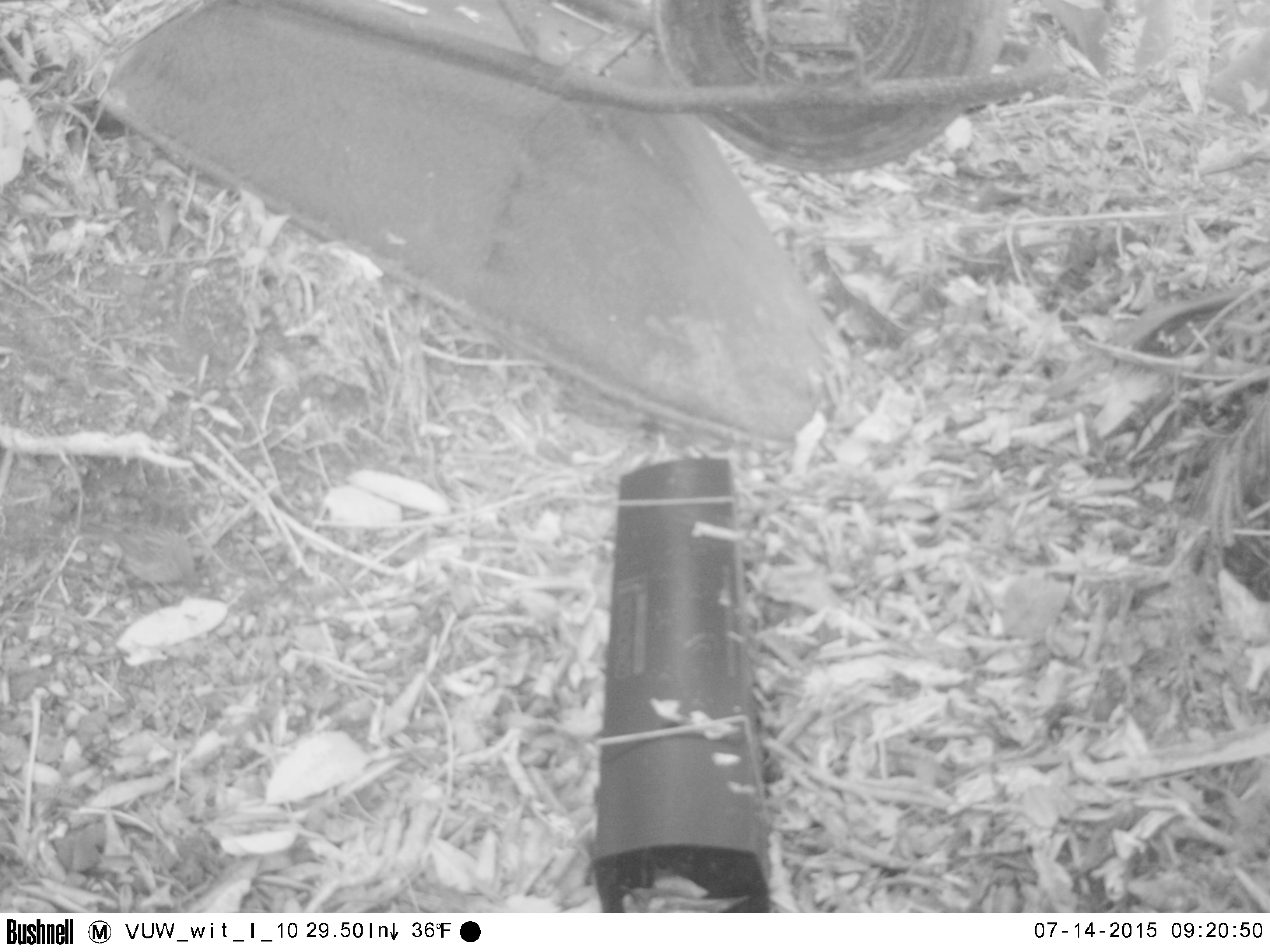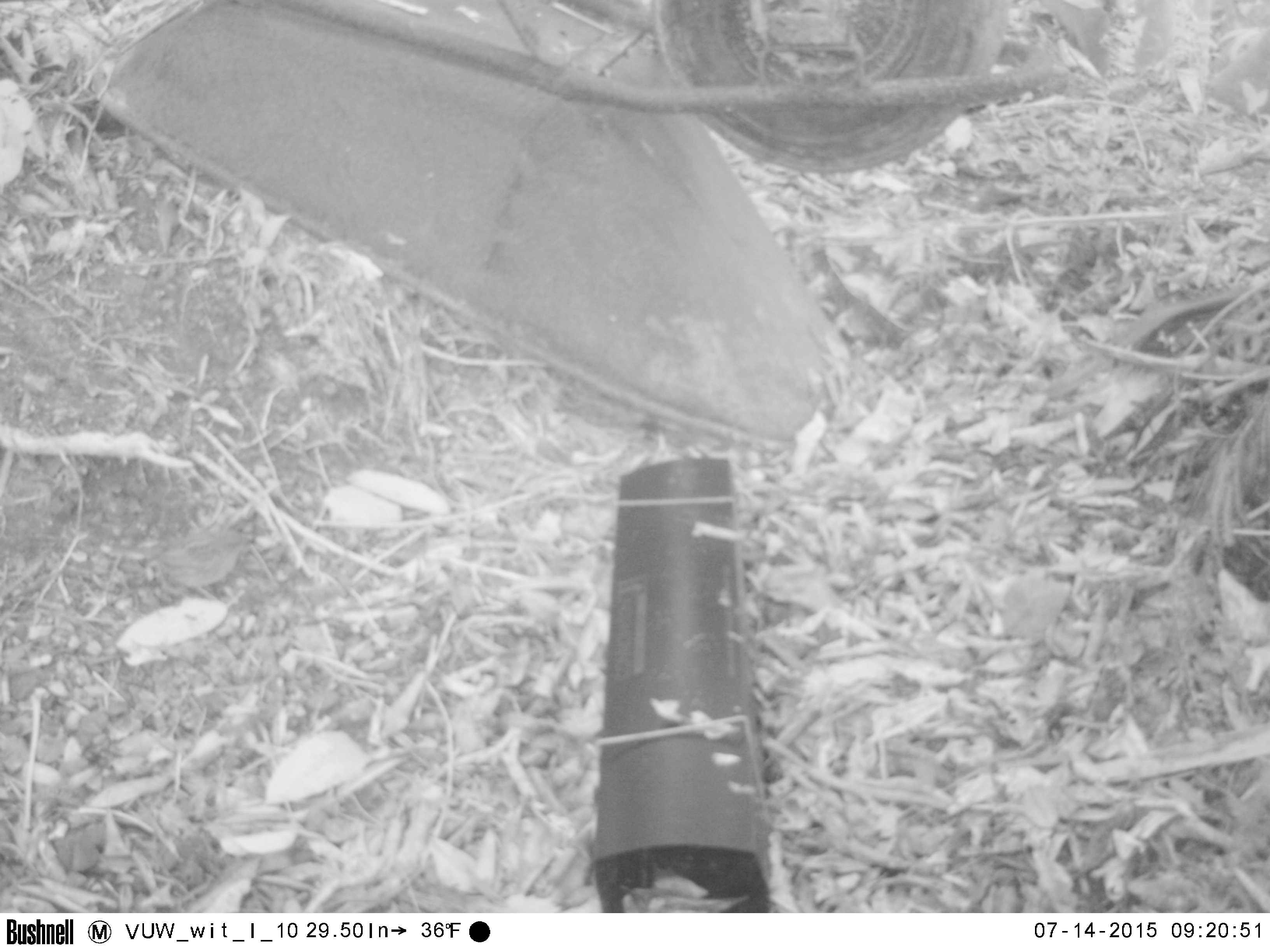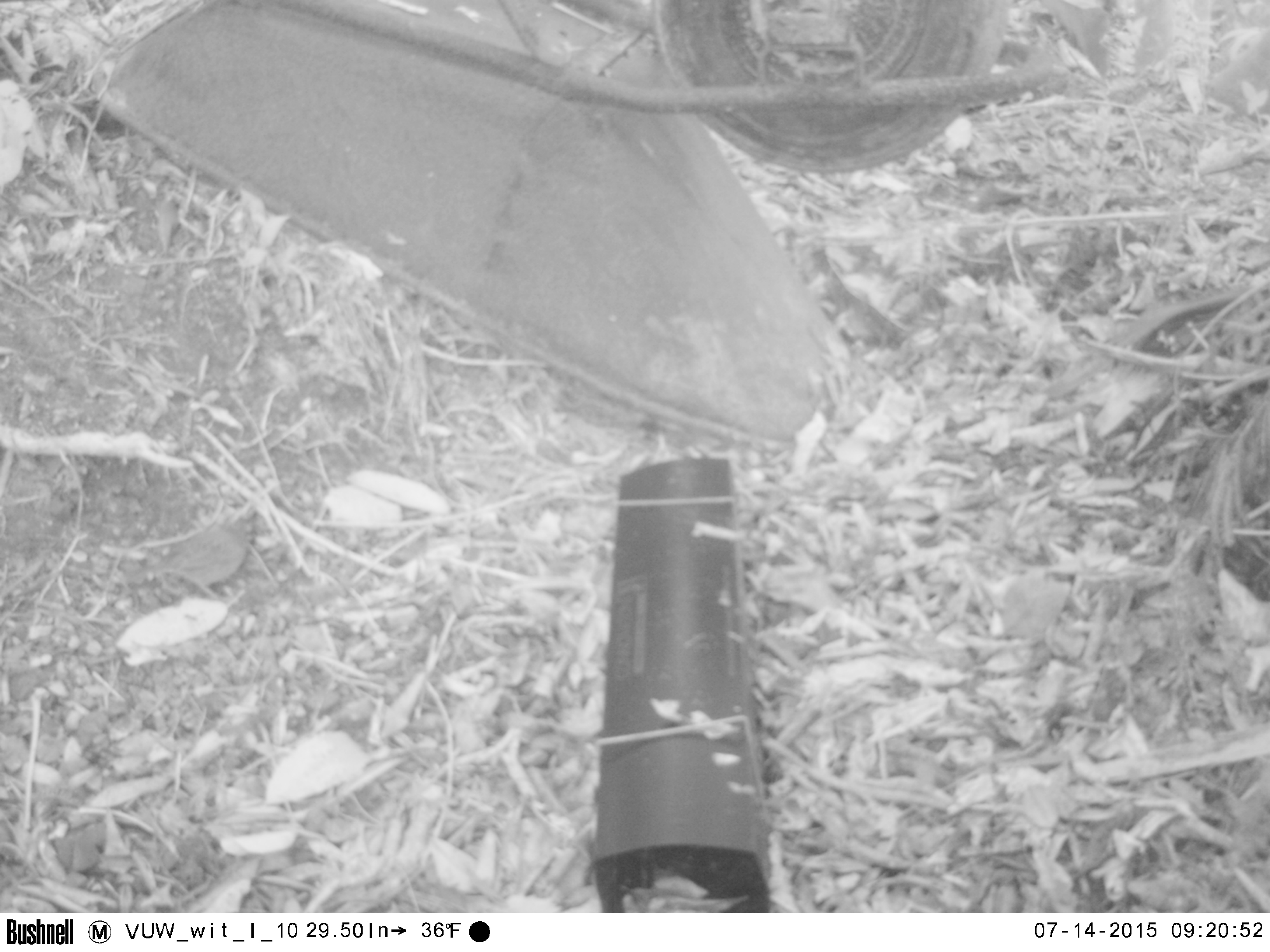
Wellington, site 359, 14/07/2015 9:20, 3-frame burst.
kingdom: Animalia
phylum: Chordata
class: Aves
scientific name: Aves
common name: bird